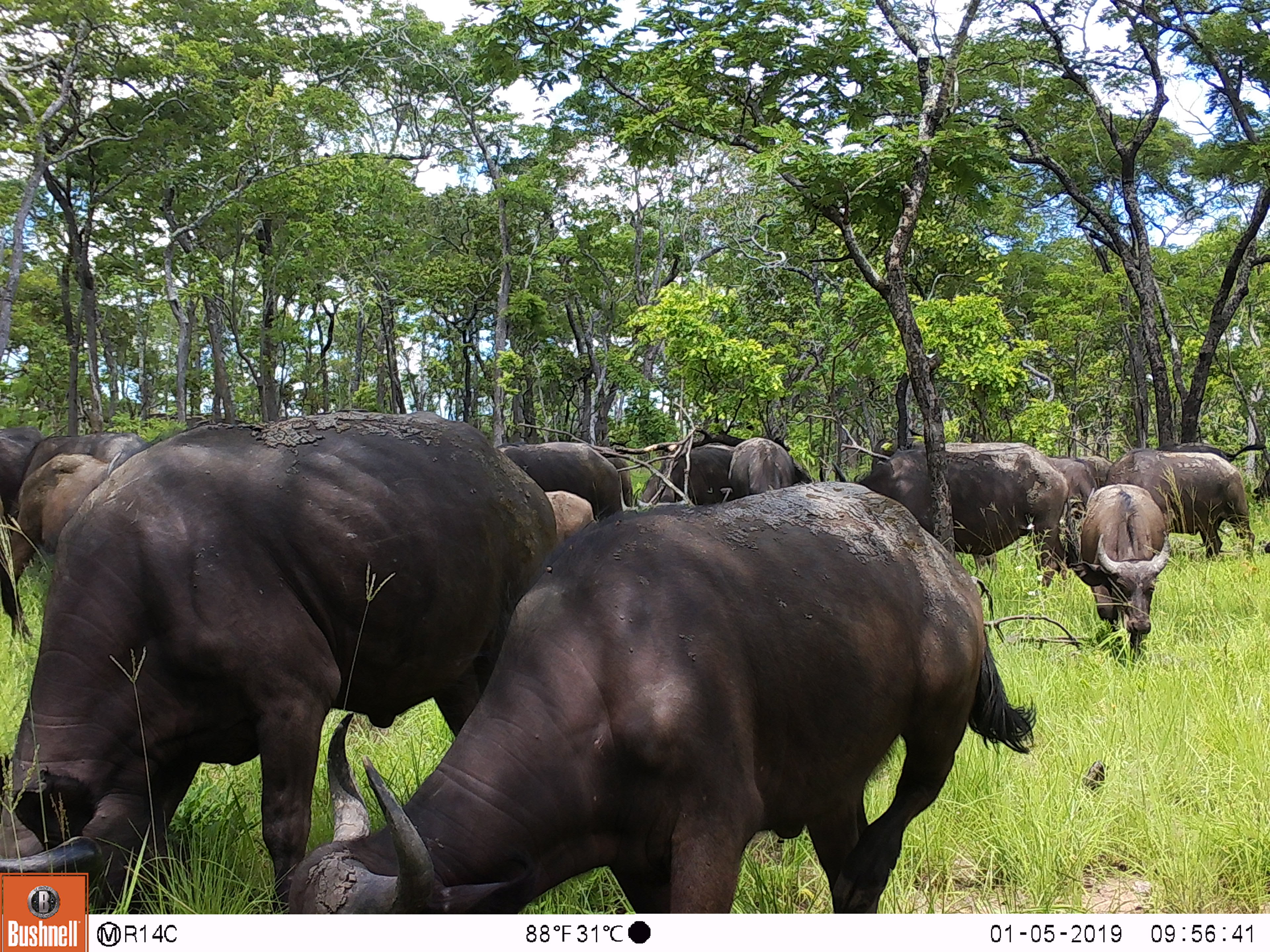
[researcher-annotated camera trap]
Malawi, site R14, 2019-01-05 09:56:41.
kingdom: Animalia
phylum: Chordata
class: Mammalia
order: Artiodactyla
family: Bovidae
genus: Syncerus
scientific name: Syncerus caffer caffer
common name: cape buffalo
Cape buffalo (Syncerus caffer caffer), count 8.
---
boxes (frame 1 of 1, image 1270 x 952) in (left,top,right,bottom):
cape buffalo: (280,475,1056,911); (0,408,565,871); (859,430,1063,590); (1064,481,1172,668); (1102,442,1255,562); (502,437,632,524); (534,492,590,549); (1045,452,1097,505)